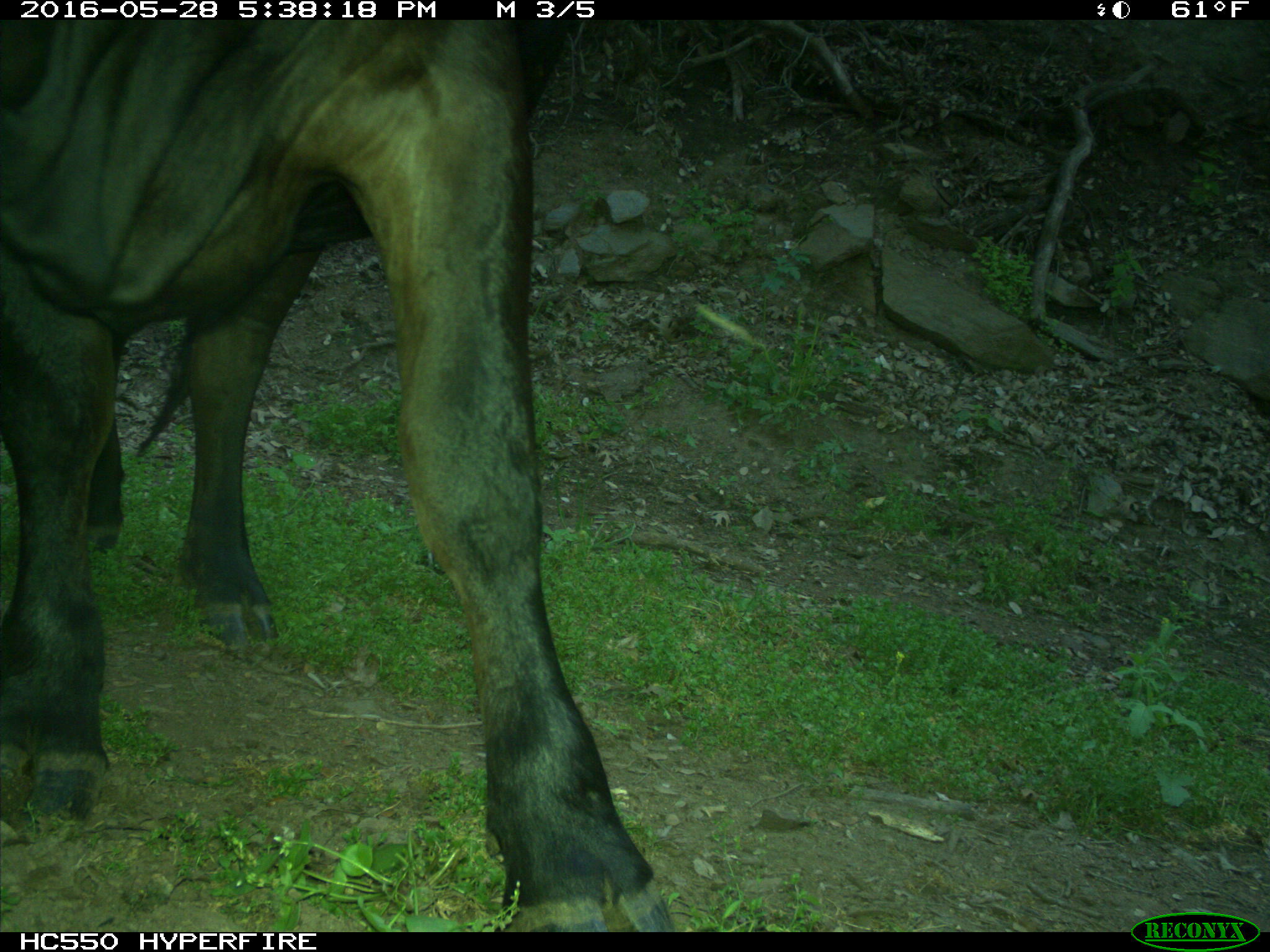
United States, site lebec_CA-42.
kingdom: Animalia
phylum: Chordata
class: Mammalia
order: Artiodactyla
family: Bovidae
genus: Bos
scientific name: Bos taurus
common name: domestic cow